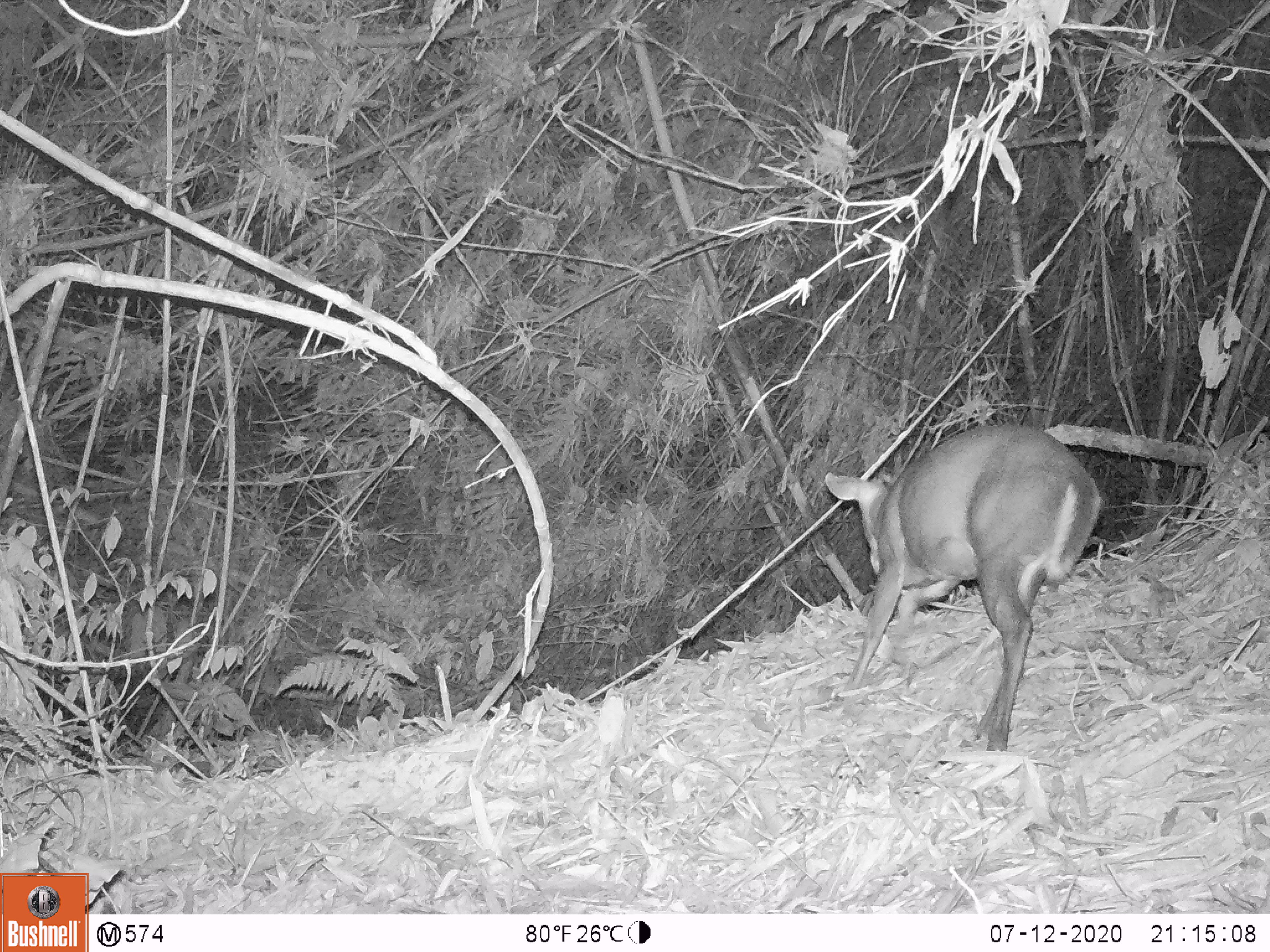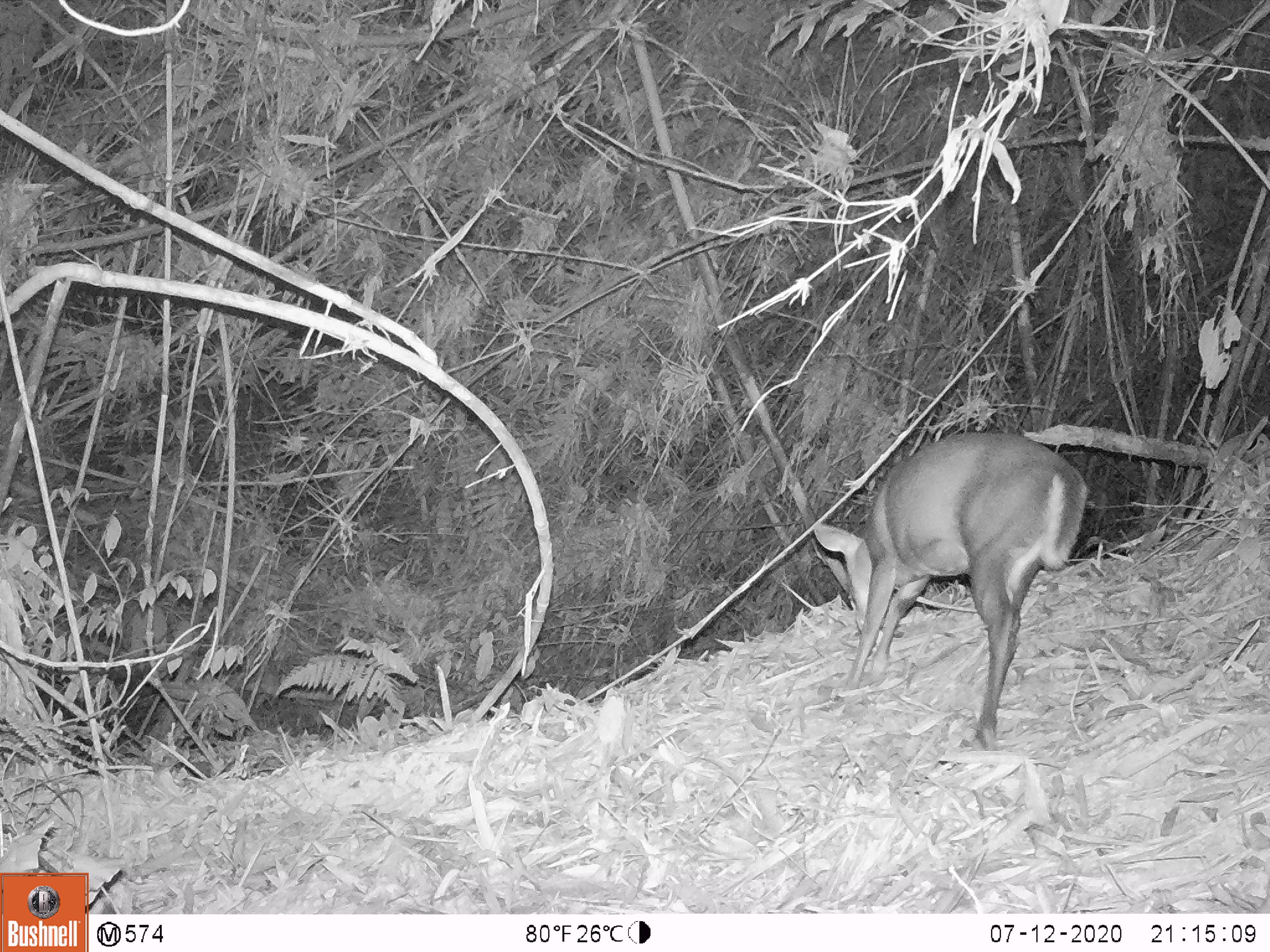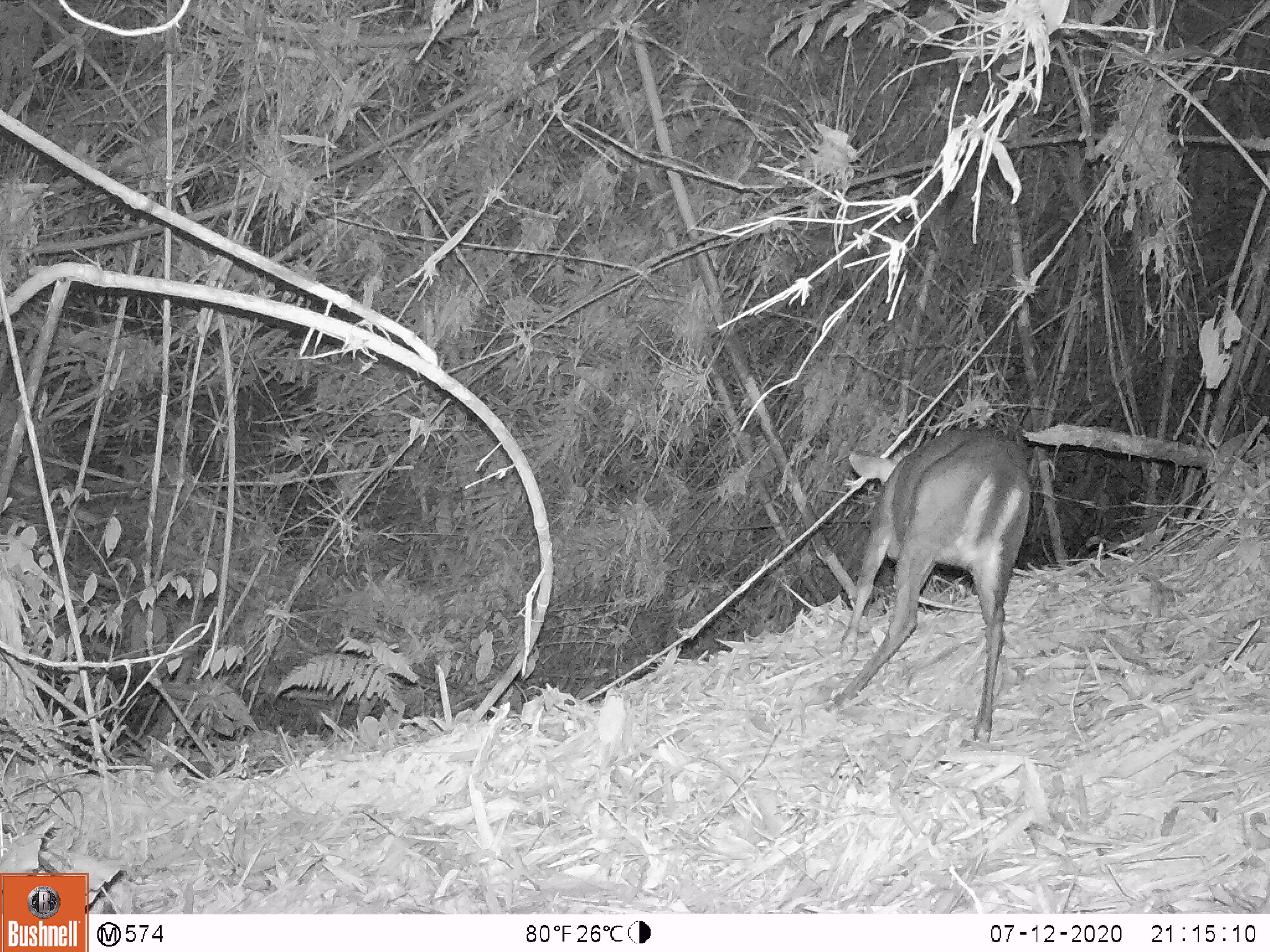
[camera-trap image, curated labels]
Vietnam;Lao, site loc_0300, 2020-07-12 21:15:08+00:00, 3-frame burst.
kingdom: Animalia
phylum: Chordata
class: Mammalia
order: Artiodactyla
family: Cervidae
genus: Muntiacus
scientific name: Muntiacus rooseveltorum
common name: roosevelt's muntjac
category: roosevelts muntjac group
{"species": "roosevelts muntjac group (roosevelt's muntjac) (Muntiacus rooseveltorum)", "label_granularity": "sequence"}